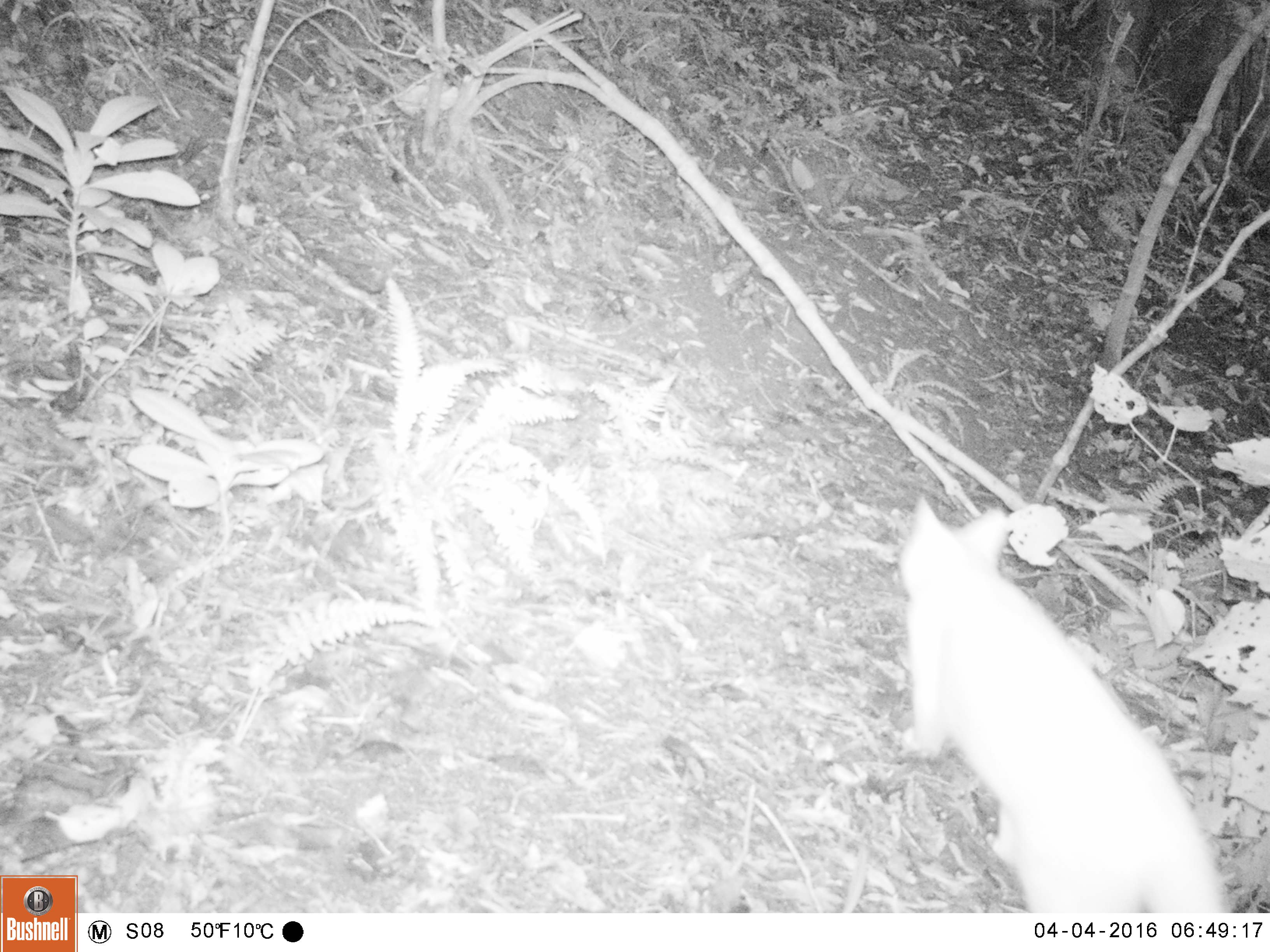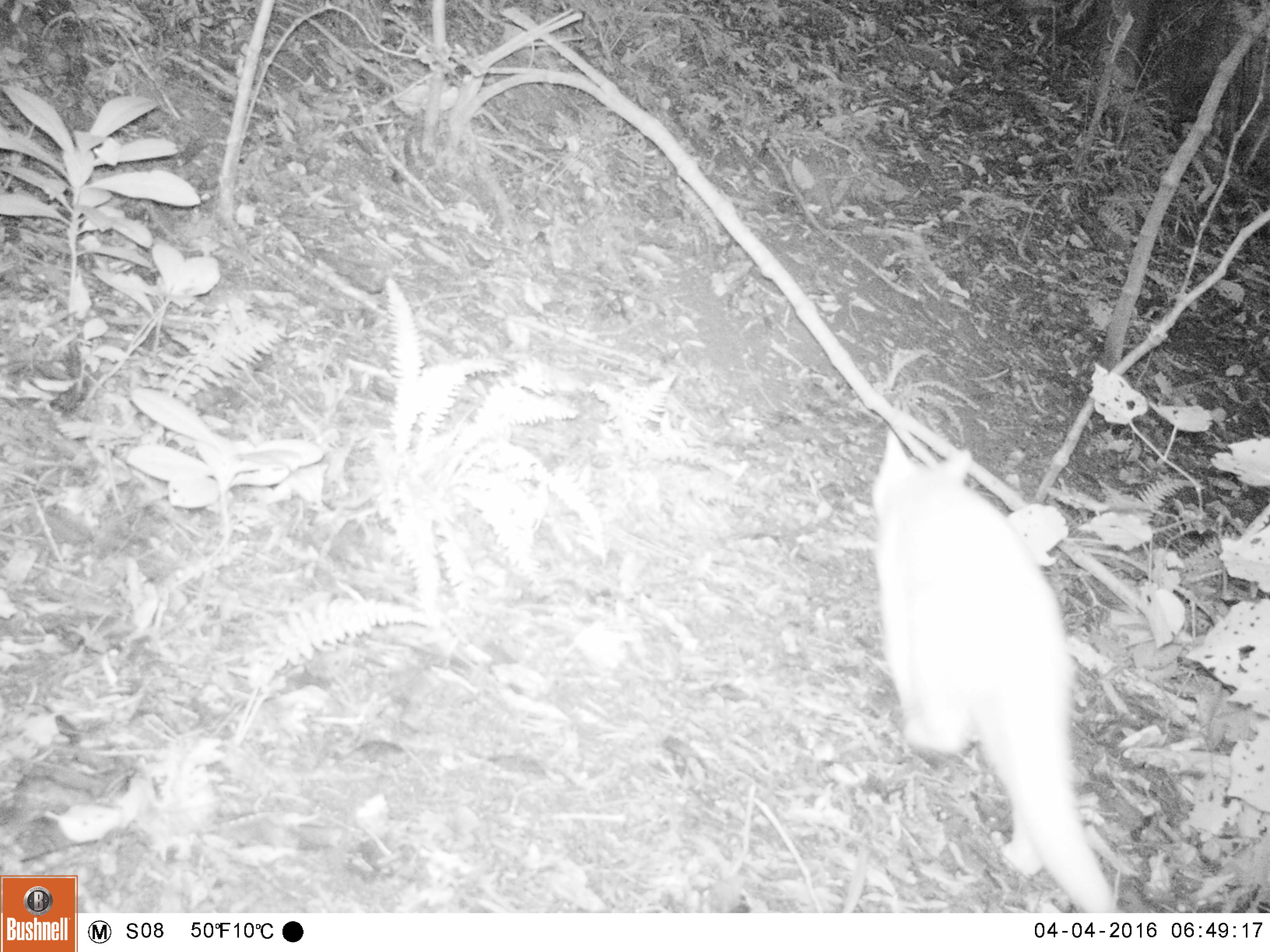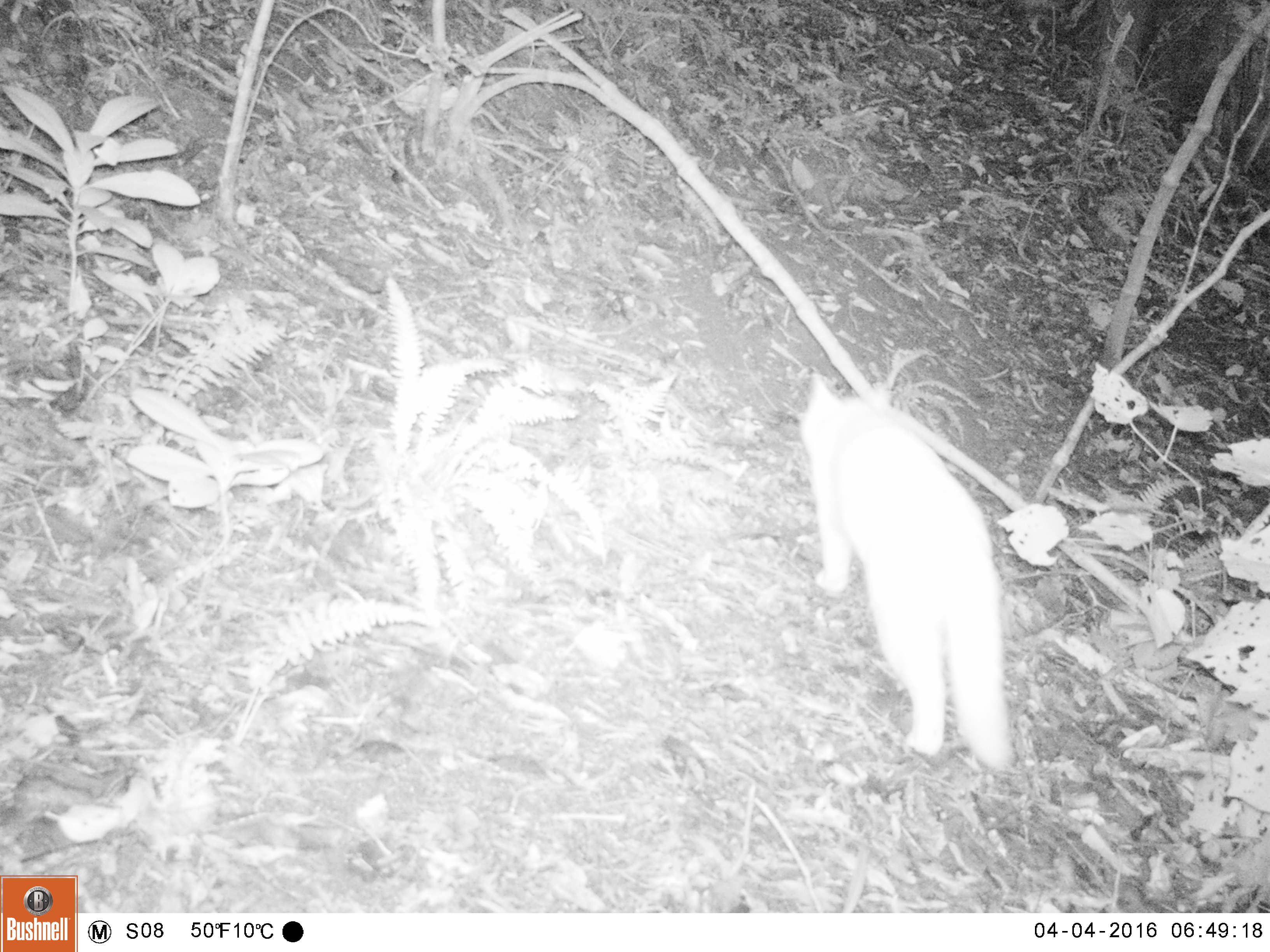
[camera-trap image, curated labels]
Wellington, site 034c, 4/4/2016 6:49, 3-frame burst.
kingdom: Animalia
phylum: Chordata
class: Mammalia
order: Carnivora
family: Felidae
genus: Felis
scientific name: Felis catus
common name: cat